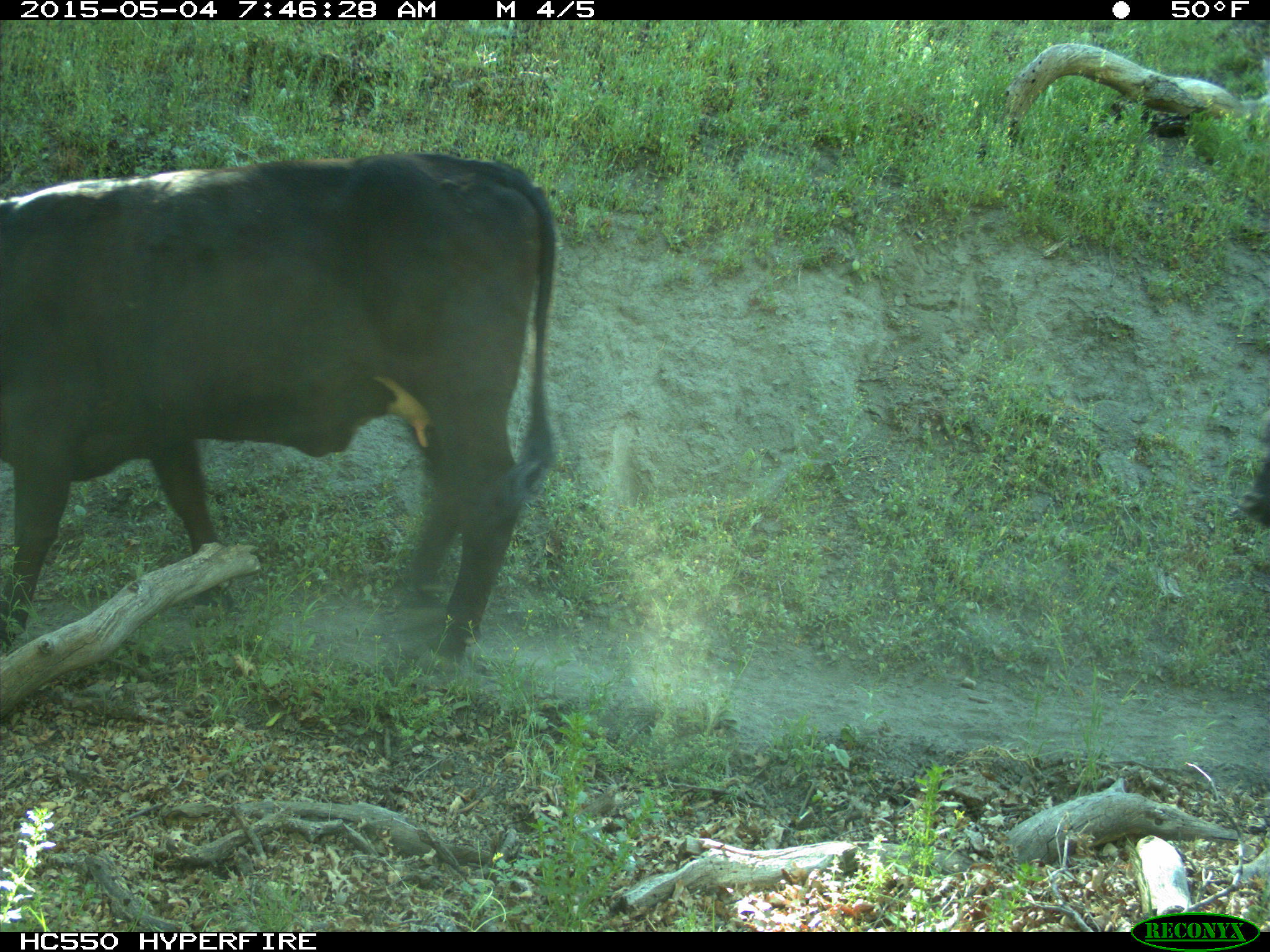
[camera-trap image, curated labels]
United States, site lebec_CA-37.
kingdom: Animalia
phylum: Chordata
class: Mammalia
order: Artiodactyla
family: Bovidae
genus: Bos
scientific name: Bos taurus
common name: domestic cow